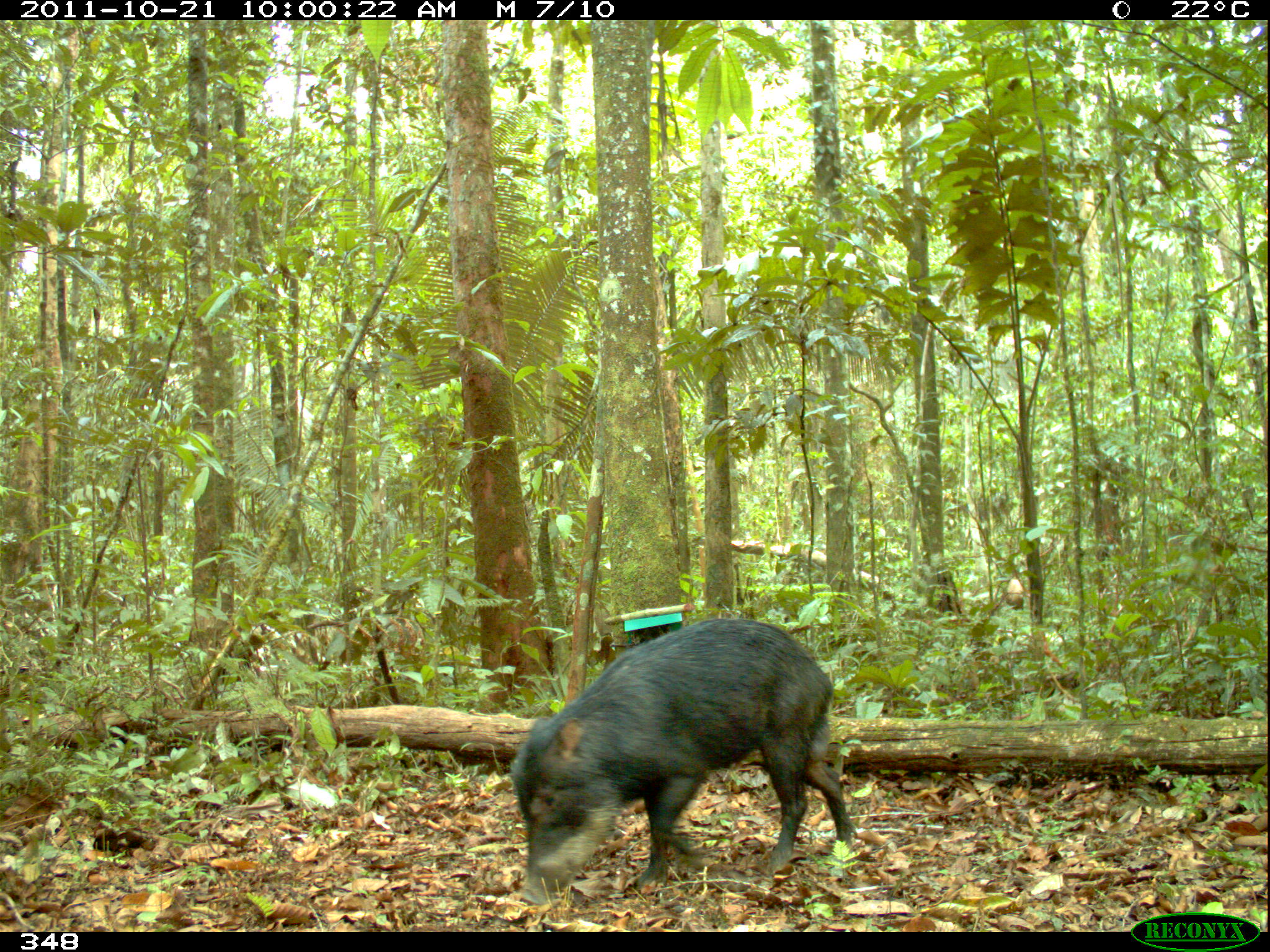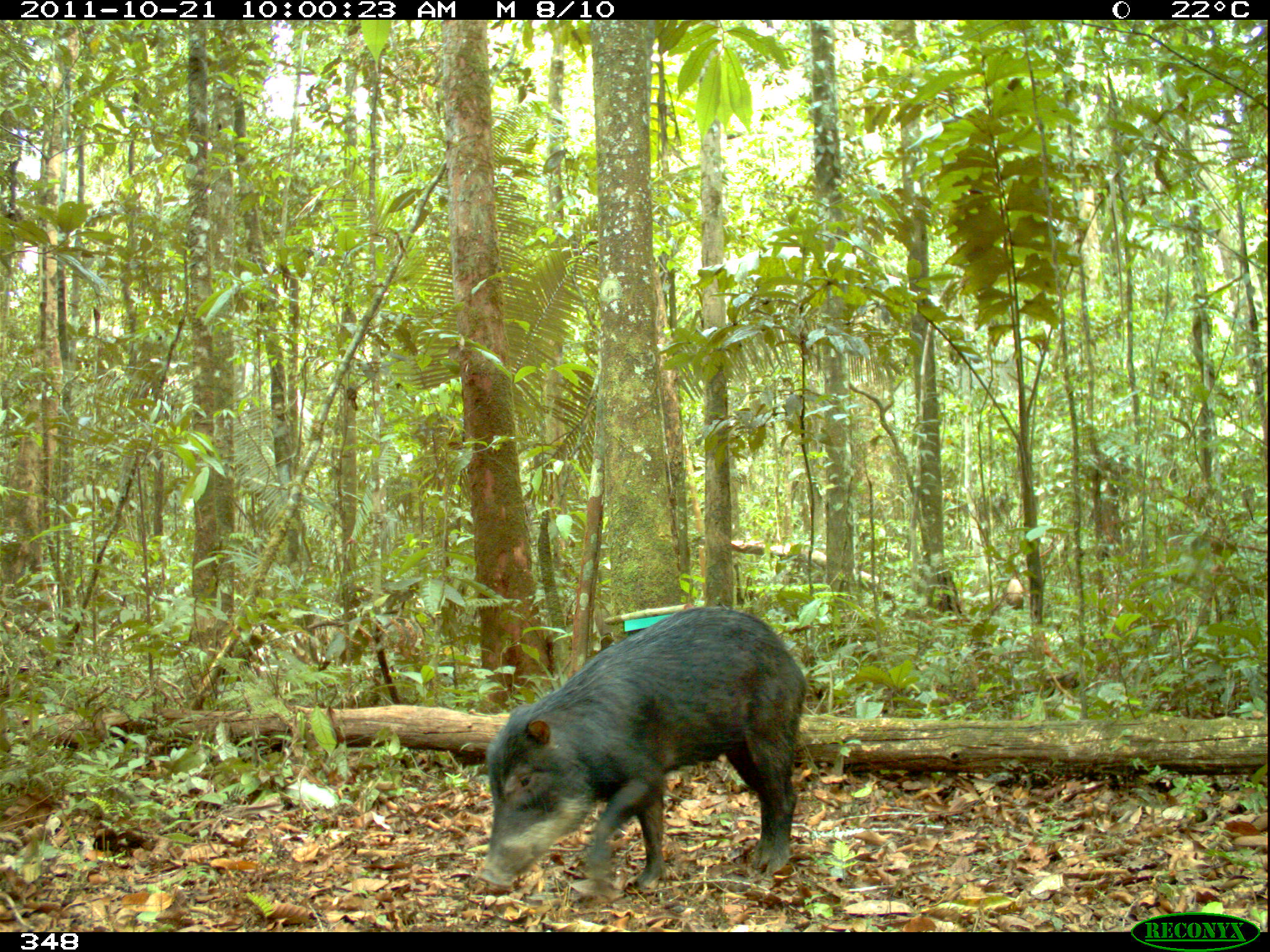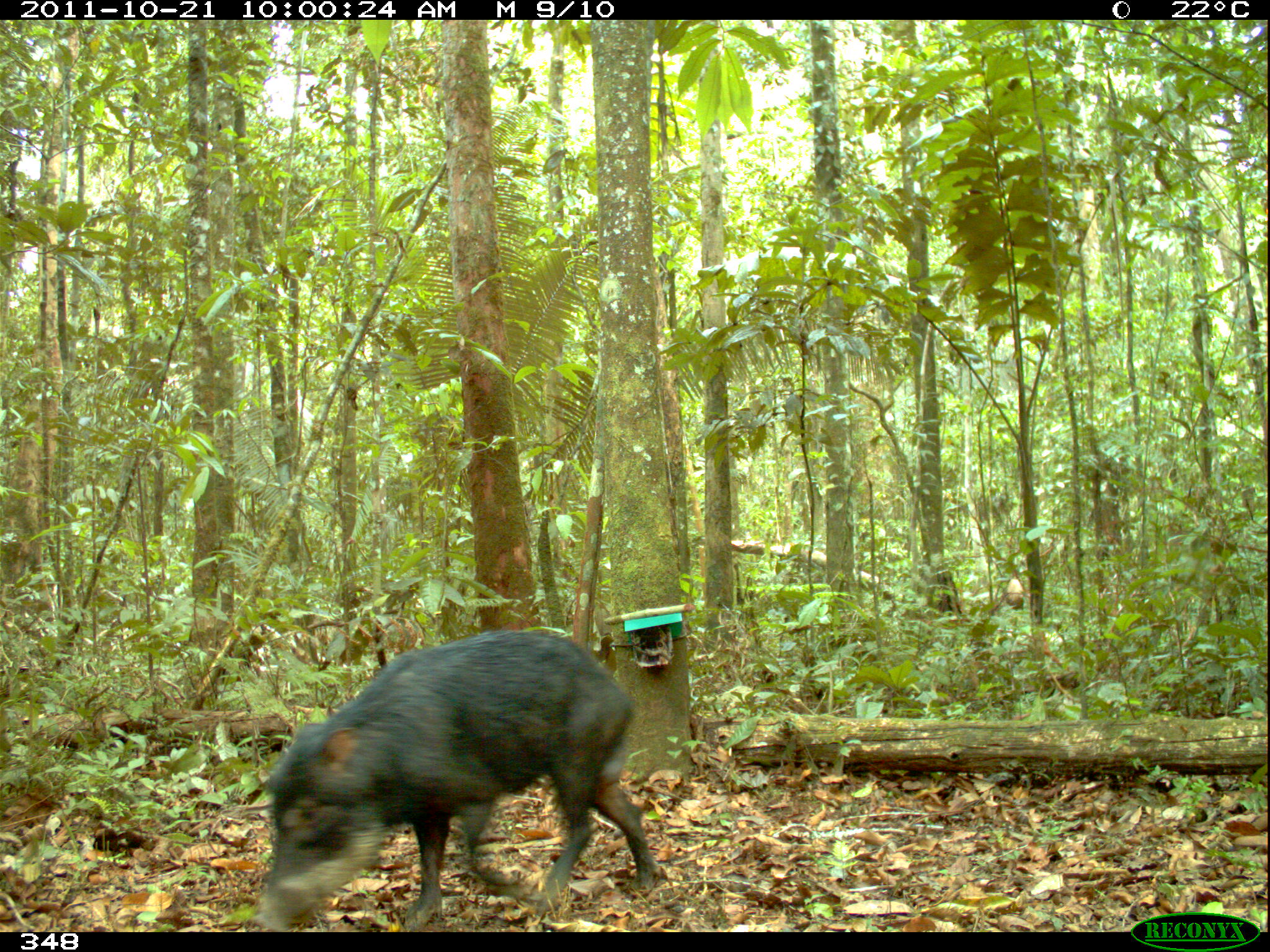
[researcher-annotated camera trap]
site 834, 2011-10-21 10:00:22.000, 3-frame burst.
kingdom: Animalia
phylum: Chordata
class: Mammalia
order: Artiodactyla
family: Tayassuidae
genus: Tayassu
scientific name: Tayassu pecari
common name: white-lipped peccary